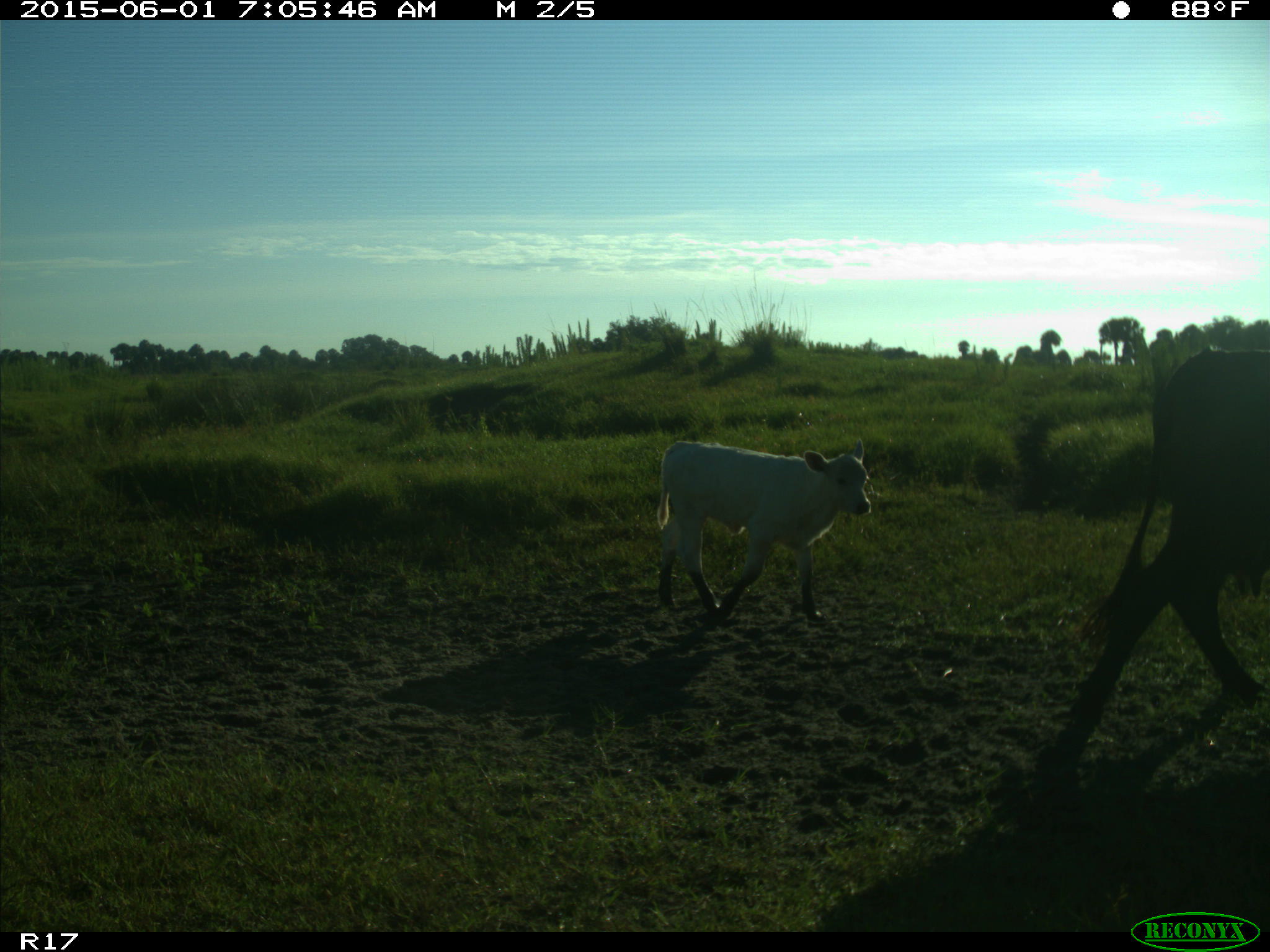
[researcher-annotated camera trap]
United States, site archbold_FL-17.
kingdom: Animalia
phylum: Chordata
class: Mammalia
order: Artiodactyla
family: Bovidae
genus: Bos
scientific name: Bos taurus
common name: domestic cow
Bos taurus (domestic cow).